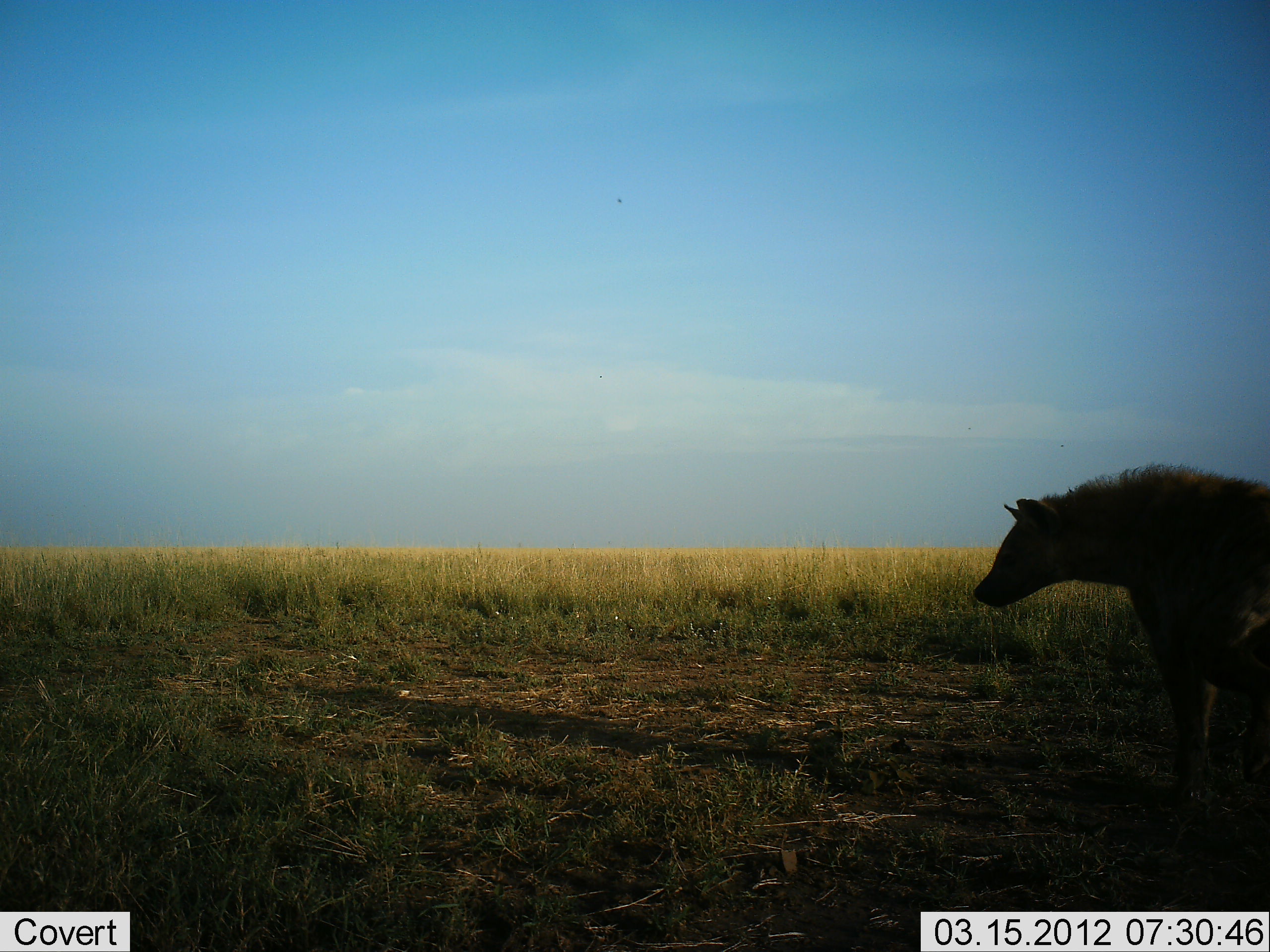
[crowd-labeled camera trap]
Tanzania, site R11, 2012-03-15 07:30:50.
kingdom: Animalia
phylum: Chordata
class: Mammalia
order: Carnivora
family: Hyaenidae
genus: Crocuta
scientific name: Crocuta crocuta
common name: spotted hyena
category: hyenaspotted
Hyenaspotted (spotted hyena) (Crocuta crocuta), count 1. Behavior (volunteer vote fractions): standing 78%, resting 0%, moving 22%, interacting 0%. Young present (vote fraction): 0%. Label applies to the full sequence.